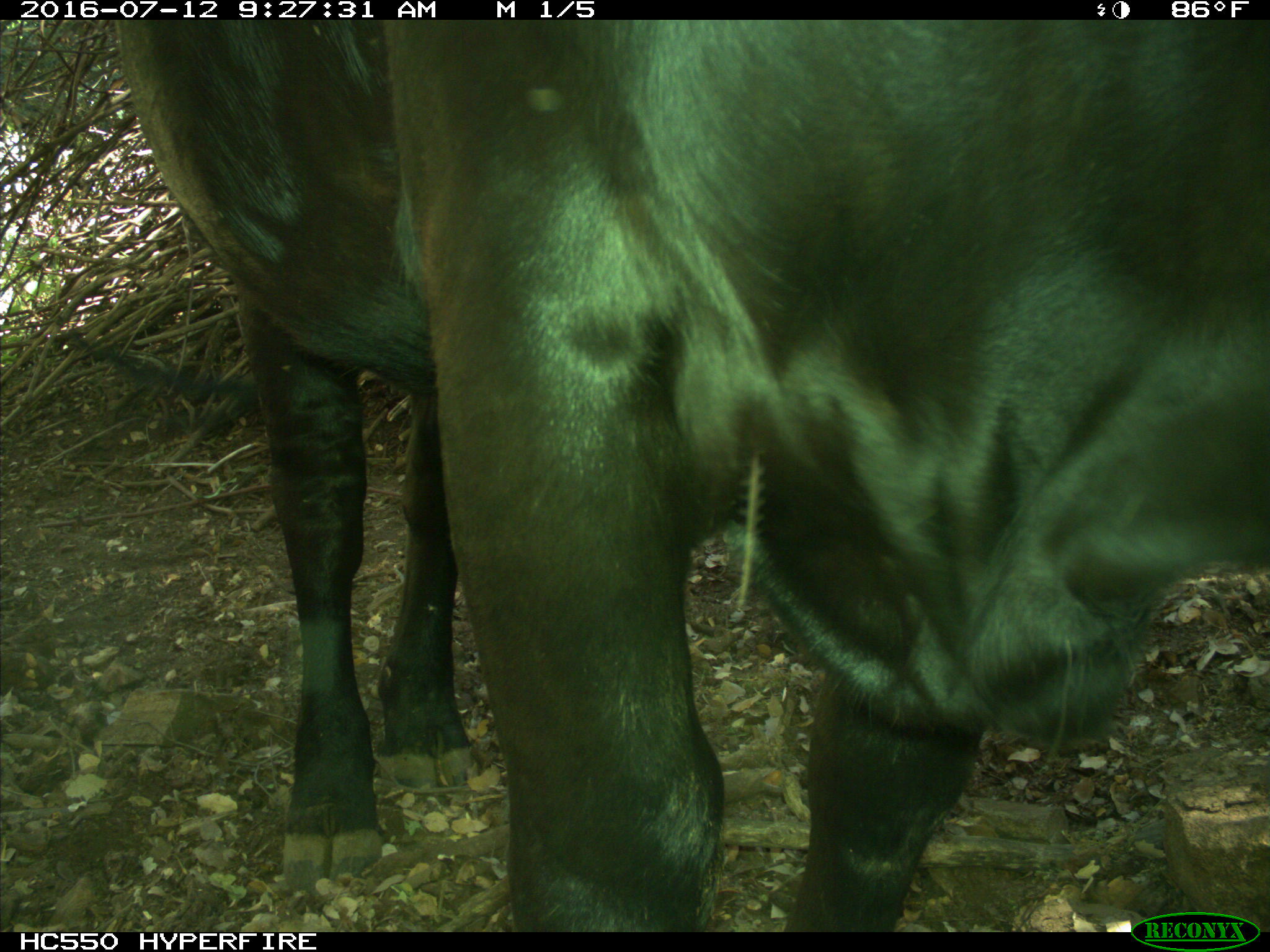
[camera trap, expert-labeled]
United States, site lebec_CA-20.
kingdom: Animalia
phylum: Chordata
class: Mammalia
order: Artiodactyla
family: Bovidae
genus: Bos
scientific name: Bos taurus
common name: domestic cow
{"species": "Bos taurus (domestic cow)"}